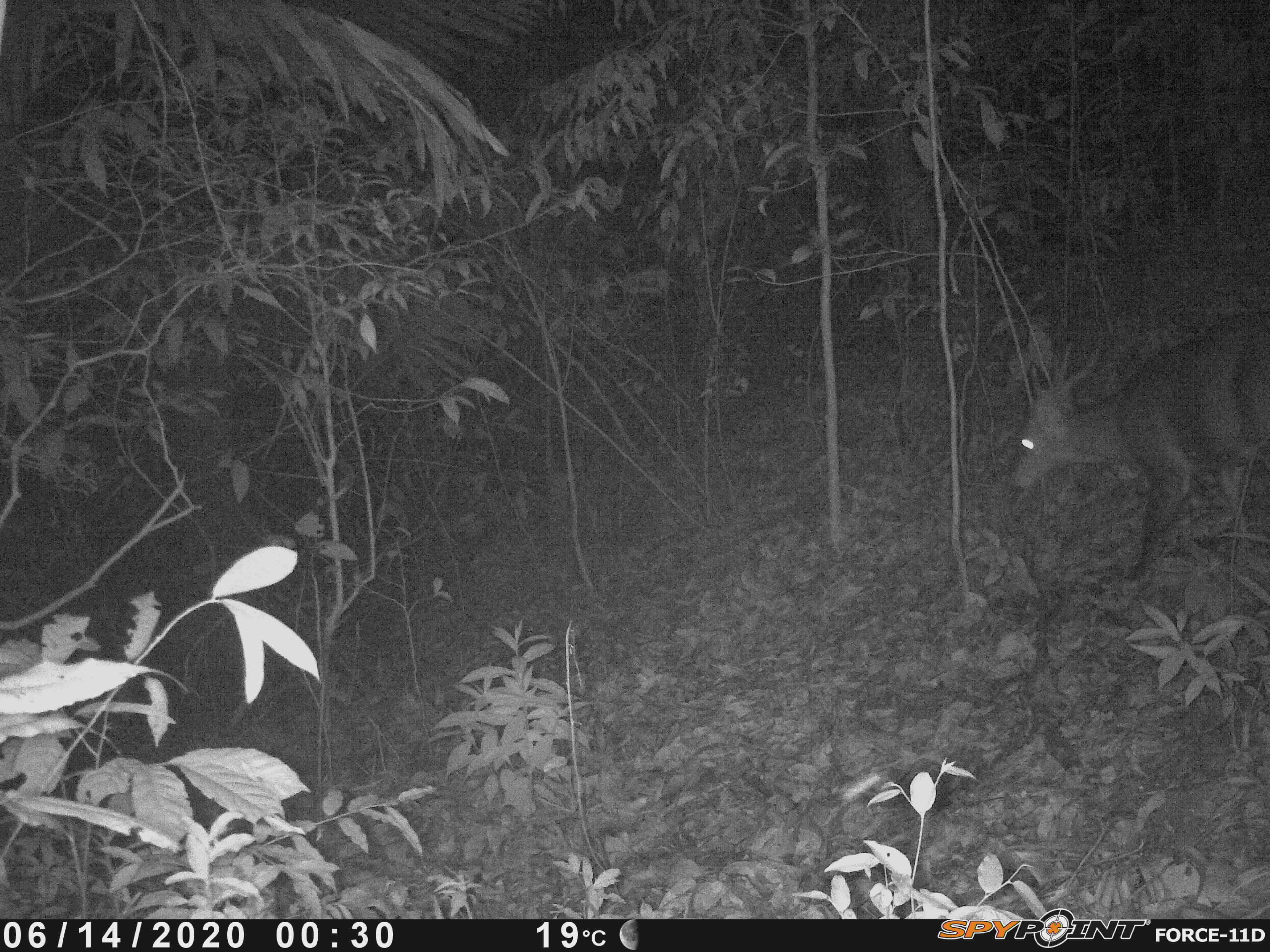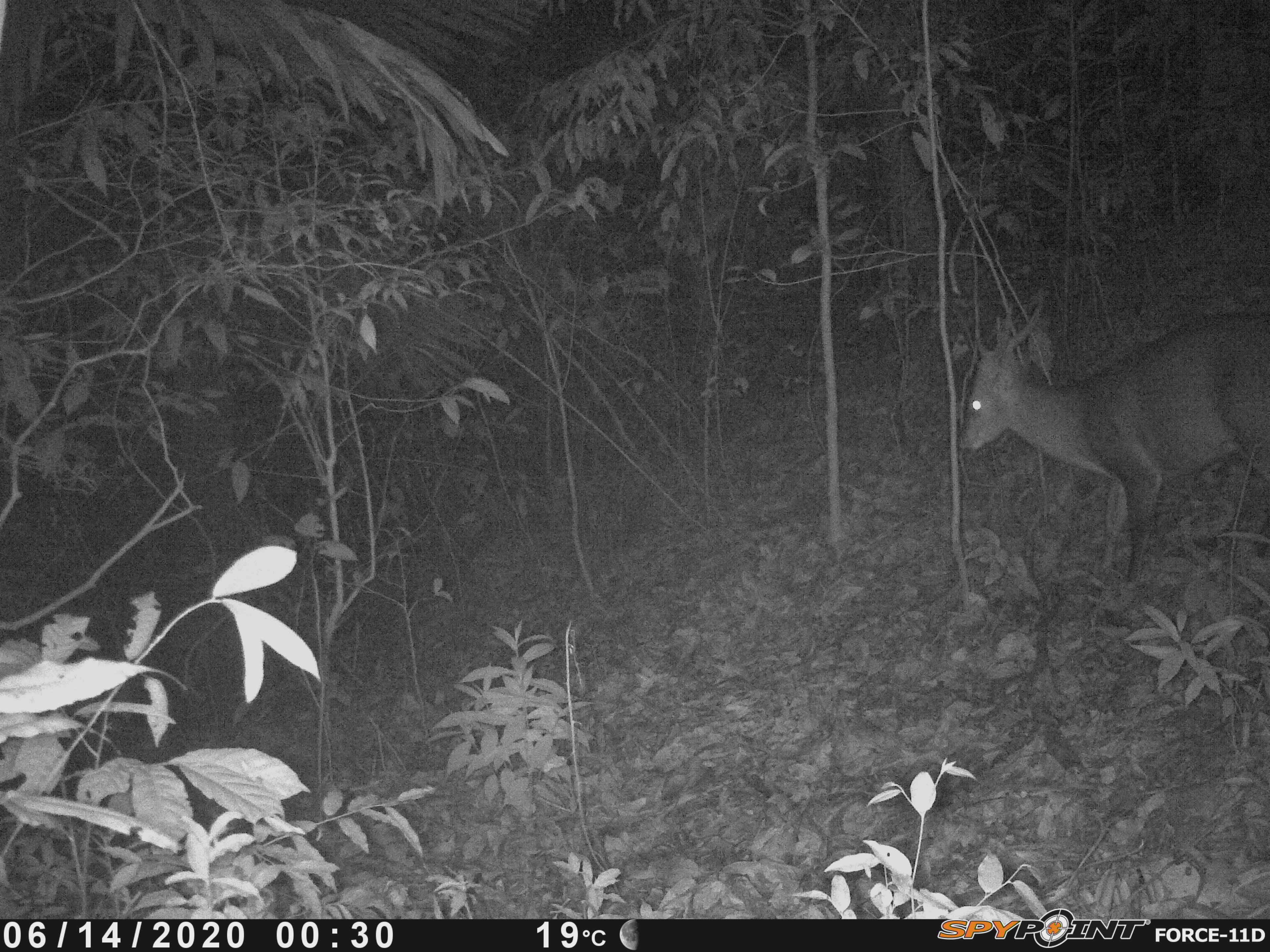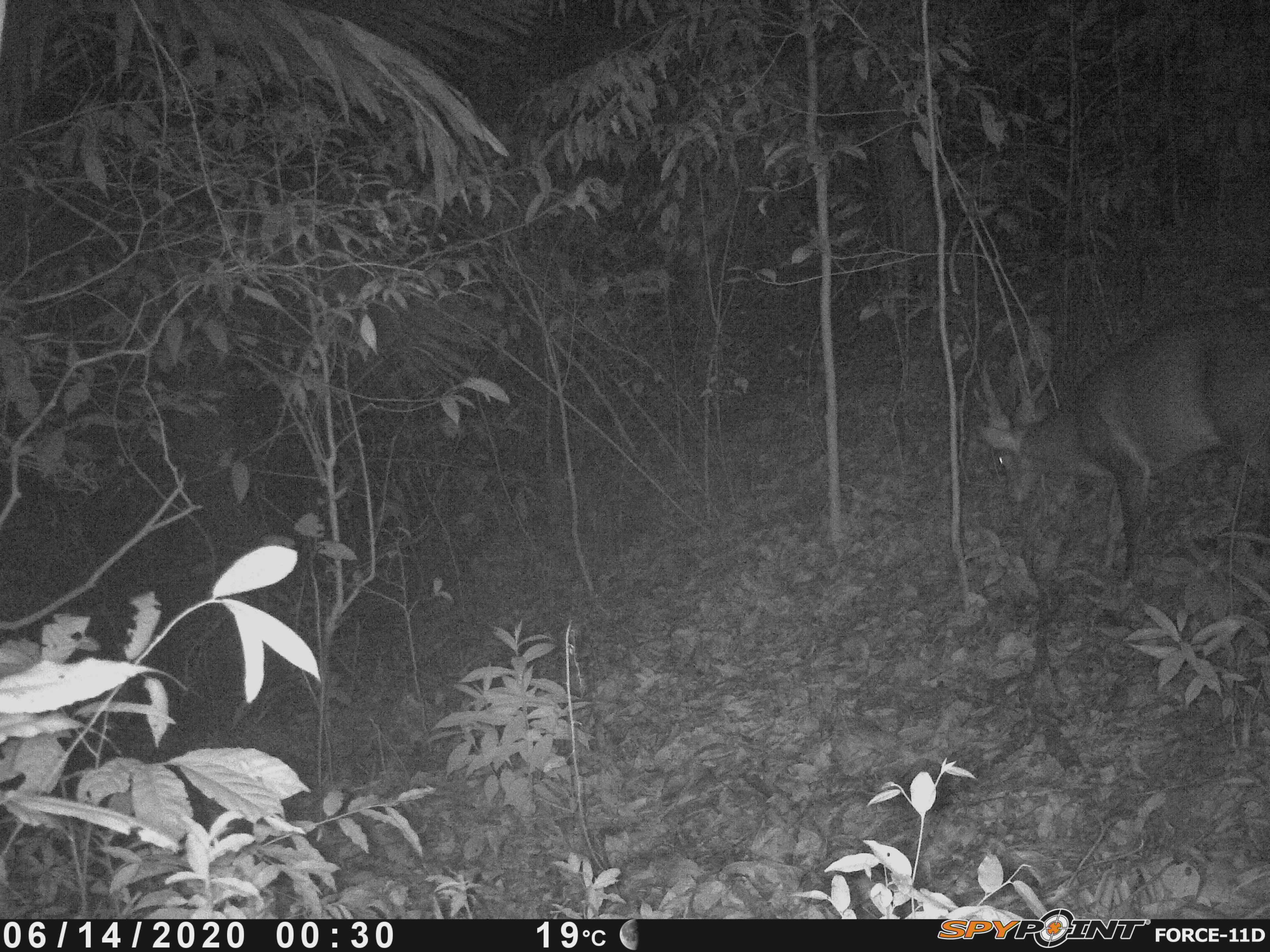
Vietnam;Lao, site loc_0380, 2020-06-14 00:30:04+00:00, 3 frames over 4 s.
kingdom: Animalia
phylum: Chordata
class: Mammalia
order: Artiodactyla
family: Cervidae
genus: Muntiacus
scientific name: Muntiacus vuquangensis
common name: large-antlered muntjac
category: large antlered muntjac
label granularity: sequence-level